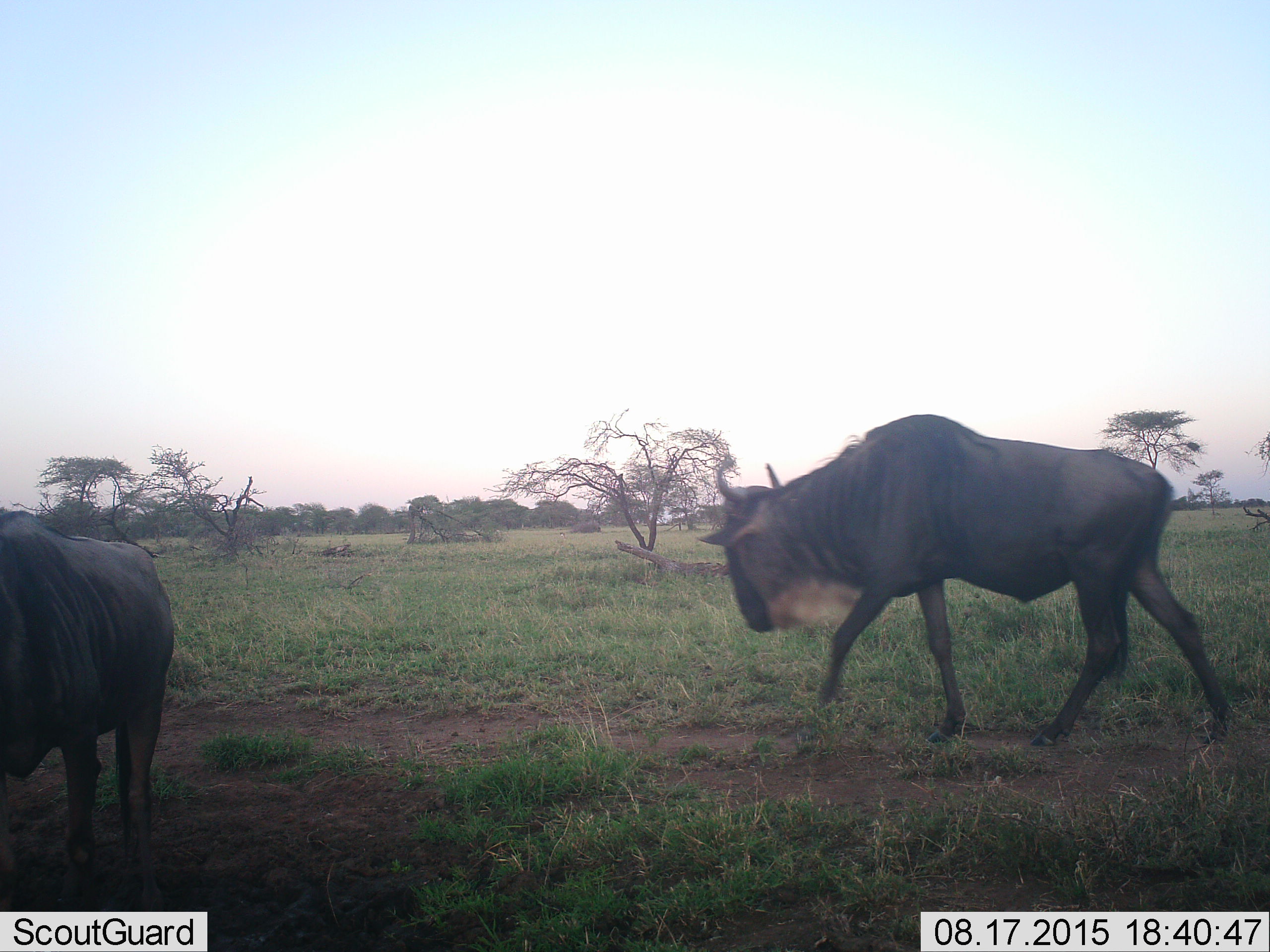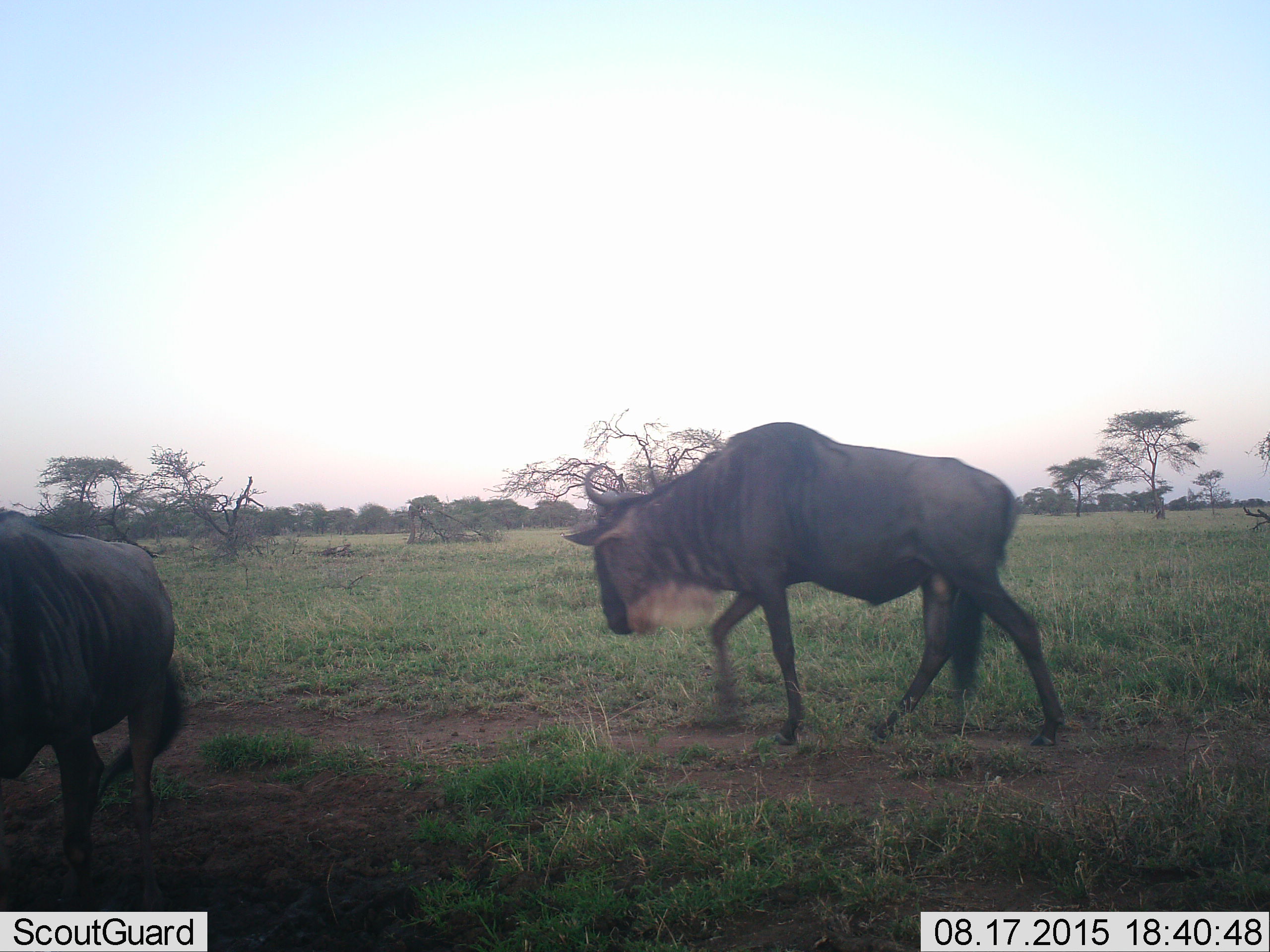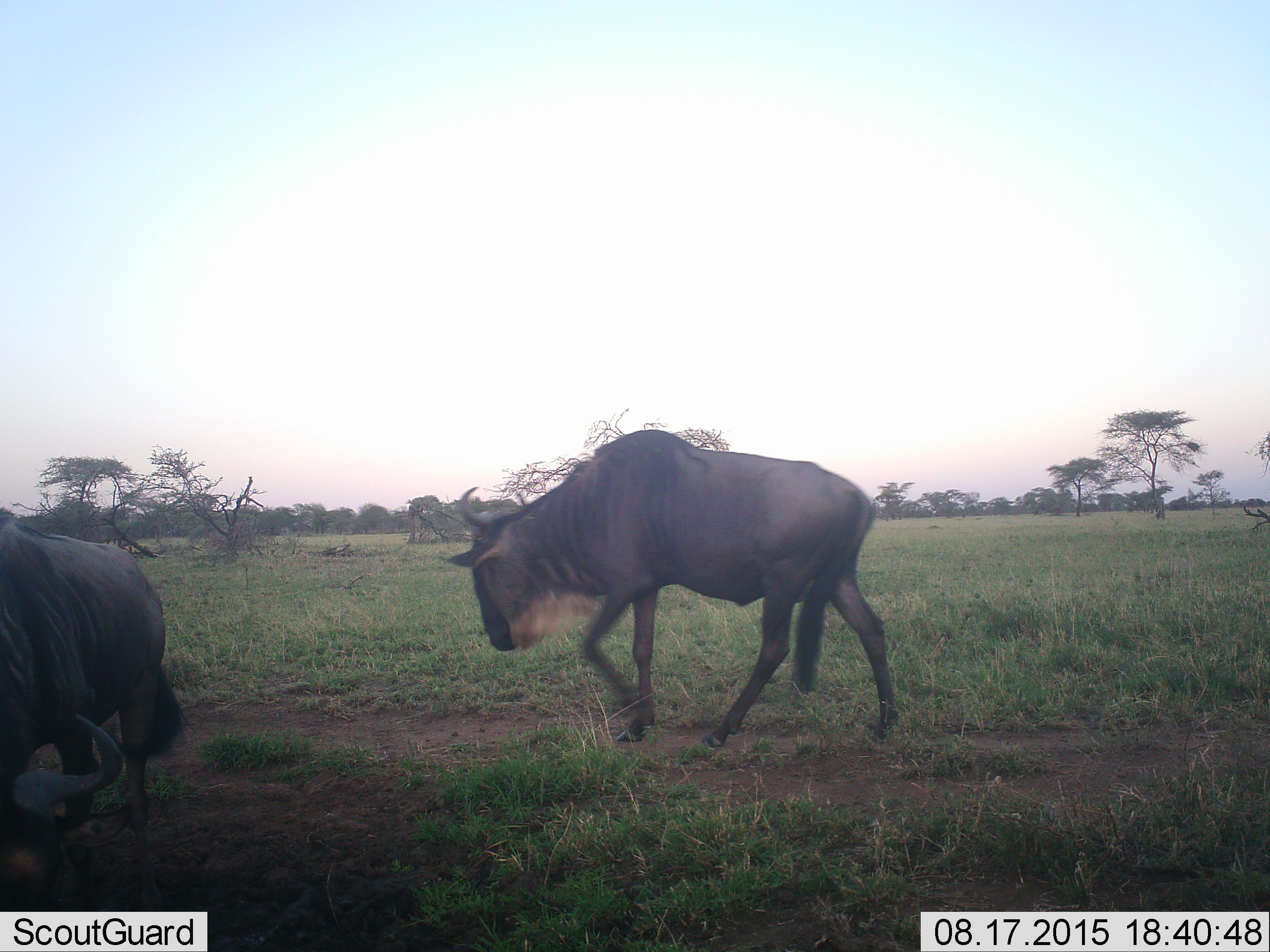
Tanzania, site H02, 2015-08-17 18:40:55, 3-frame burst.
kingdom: Animalia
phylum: Chordata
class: Mammalia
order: Artiodactyla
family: Bovidae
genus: Connochaetes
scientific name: Connochaetes taurinus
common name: blue wildebeest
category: wildebeest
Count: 2.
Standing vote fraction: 20%.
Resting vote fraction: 0%.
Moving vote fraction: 100%.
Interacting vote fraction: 0%.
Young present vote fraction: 0%.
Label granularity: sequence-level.